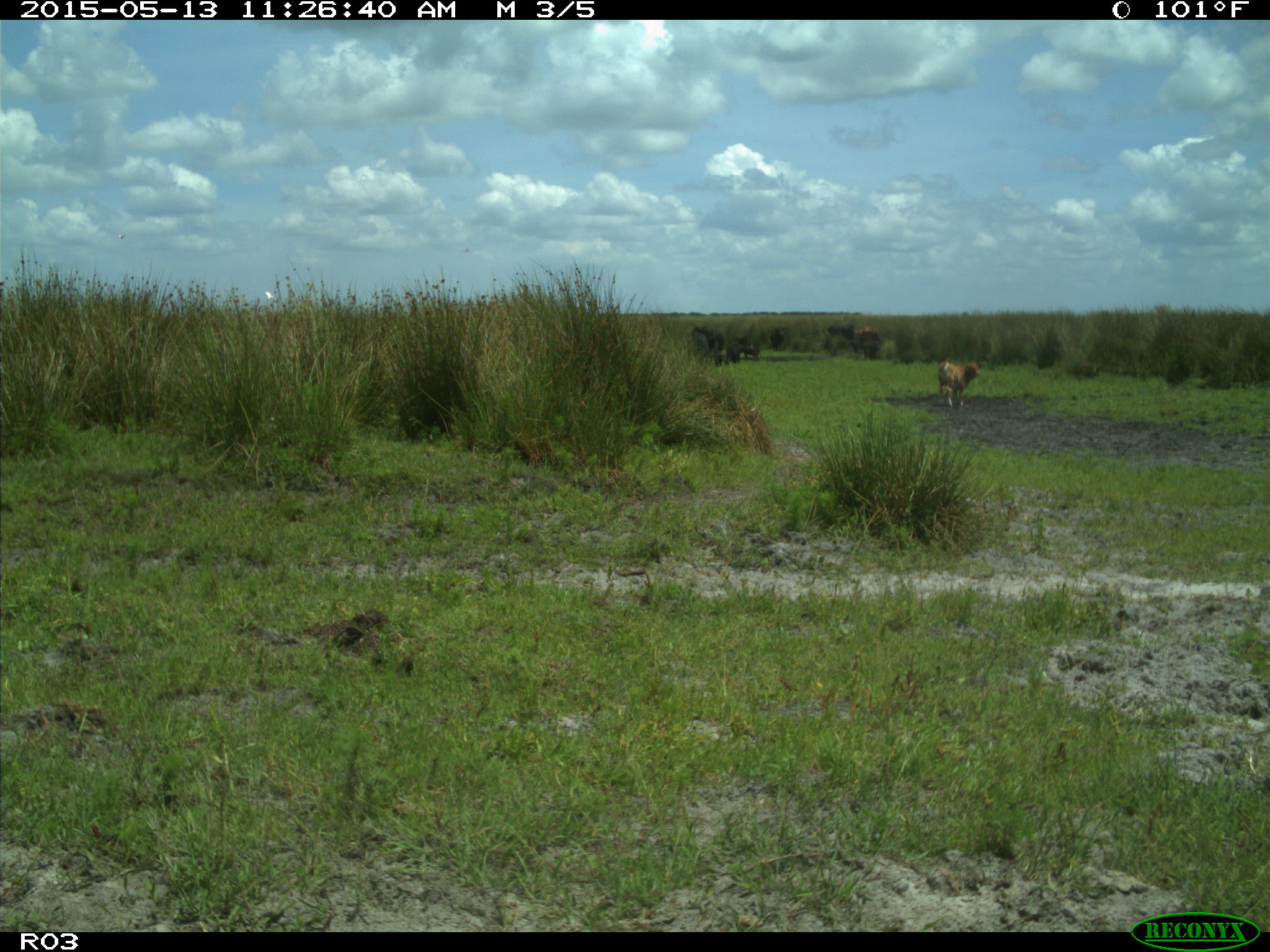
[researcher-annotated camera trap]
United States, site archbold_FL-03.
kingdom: Animalia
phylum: Chordata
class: Mammalia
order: Artiodactyla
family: Bovidae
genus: Bos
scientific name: Bos taurus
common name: domestic cow